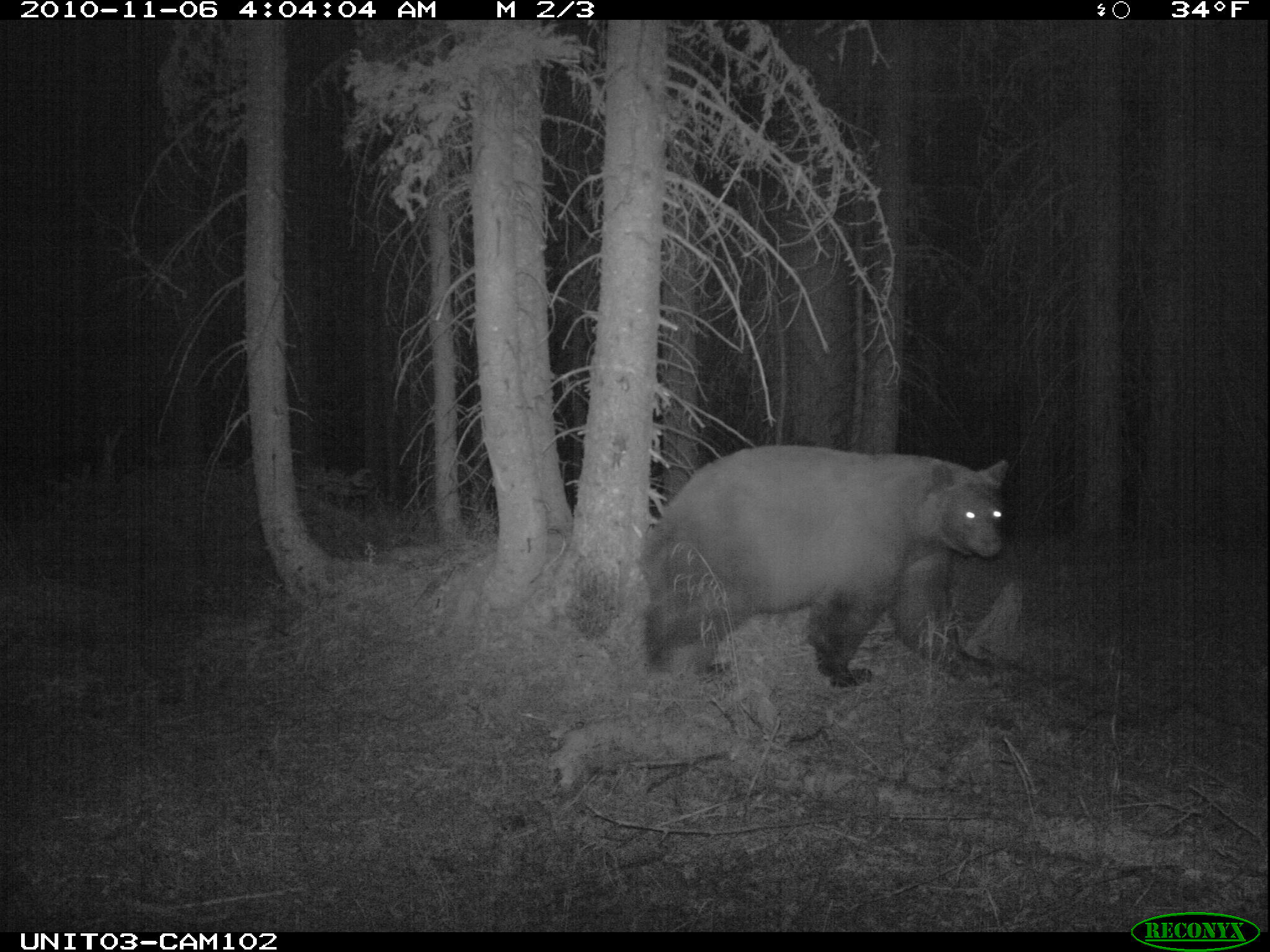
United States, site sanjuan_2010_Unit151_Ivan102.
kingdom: Animalia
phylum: Chordata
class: Mammalia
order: Carnivora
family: Ursidae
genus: Ursus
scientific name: Ursus americanus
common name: american black bear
Ursus americanus (american black bear).